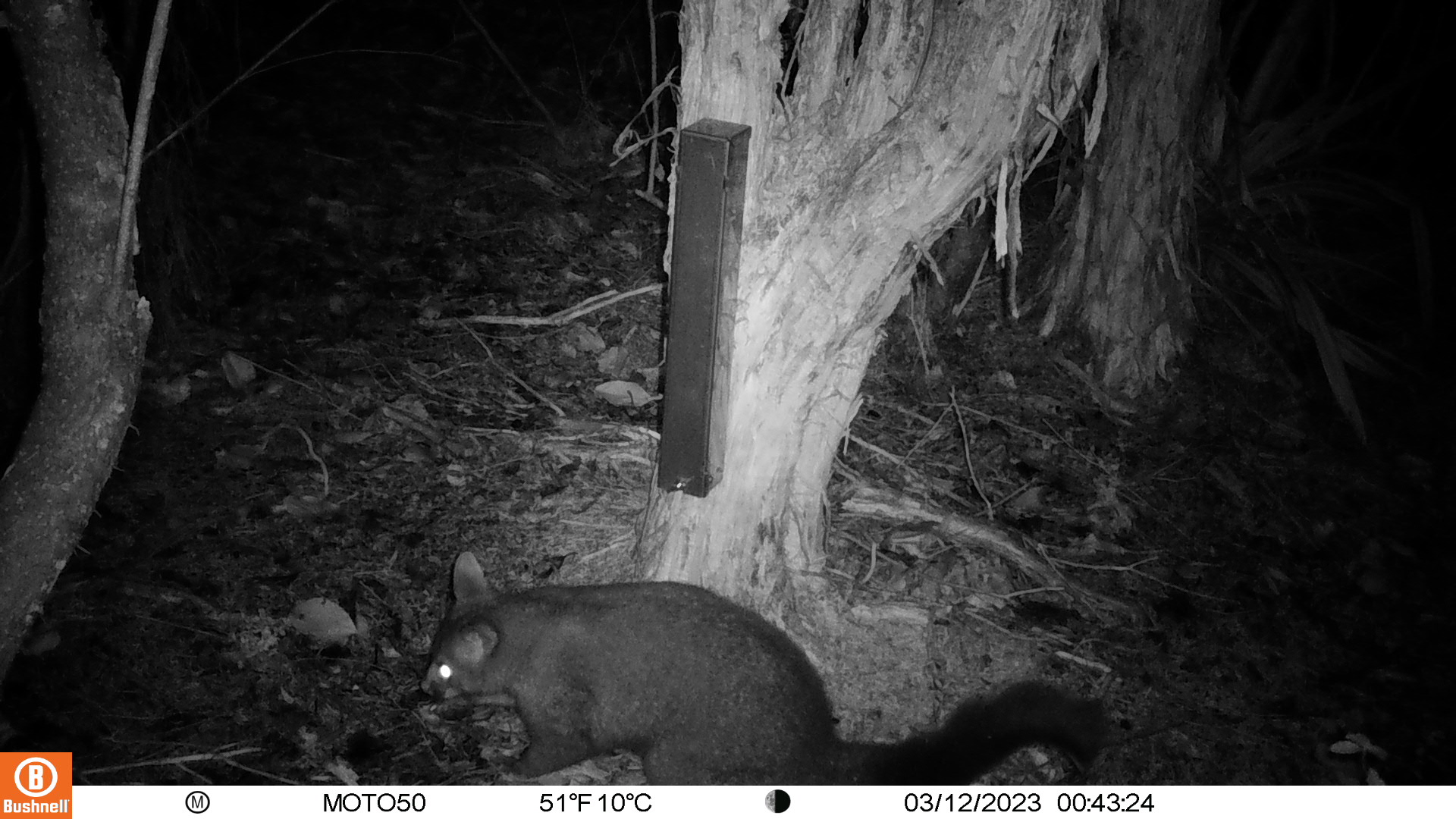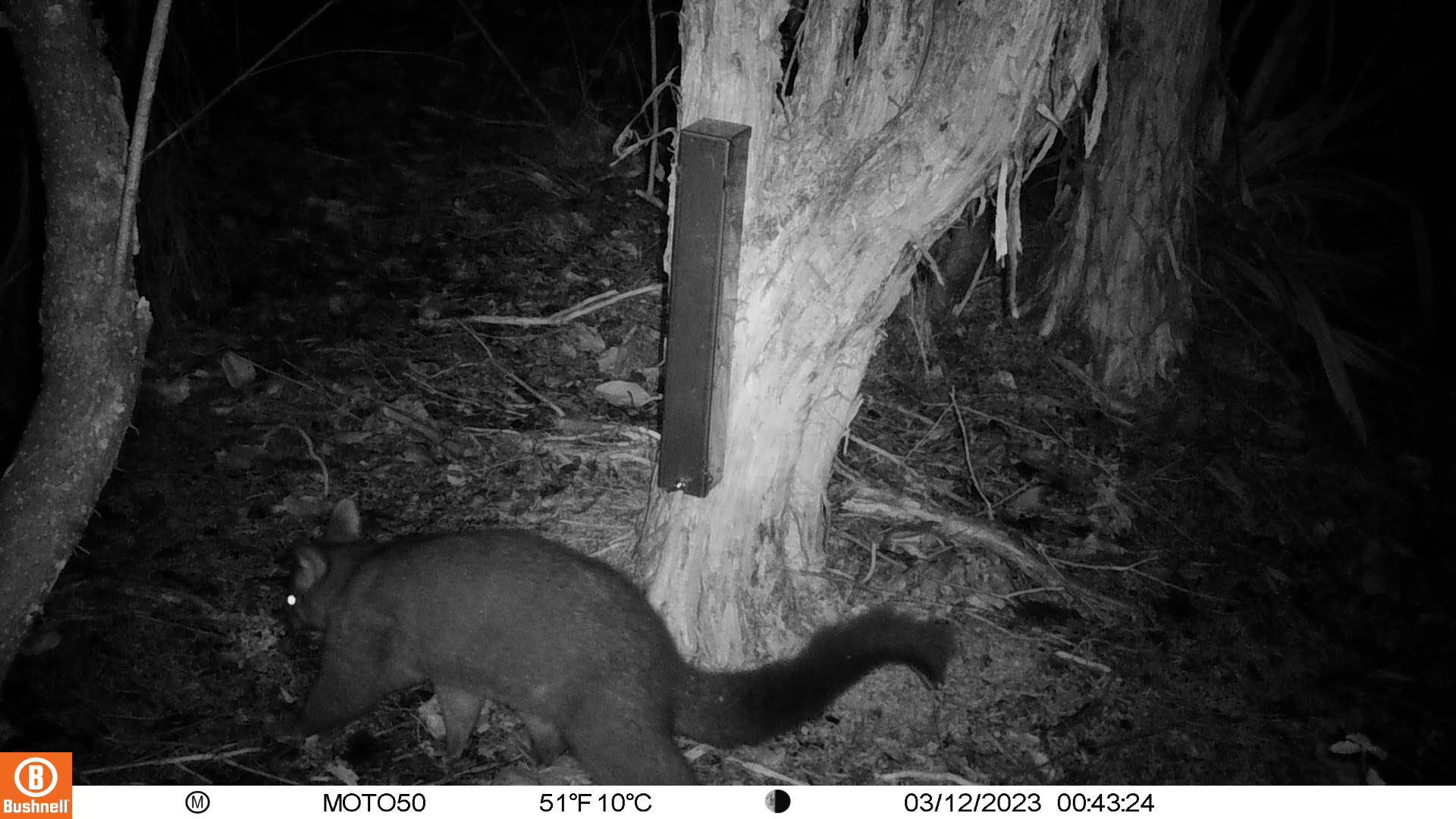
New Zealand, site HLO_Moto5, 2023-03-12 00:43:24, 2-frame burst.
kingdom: Animalia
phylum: Chordata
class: Mammalia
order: Diprotodontia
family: Phalangeridae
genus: Trichosurus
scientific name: Trichosurus vulpecula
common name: common brushtail possum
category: possum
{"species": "possum (common brushtail possum) (Trichosurus vulpecula)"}